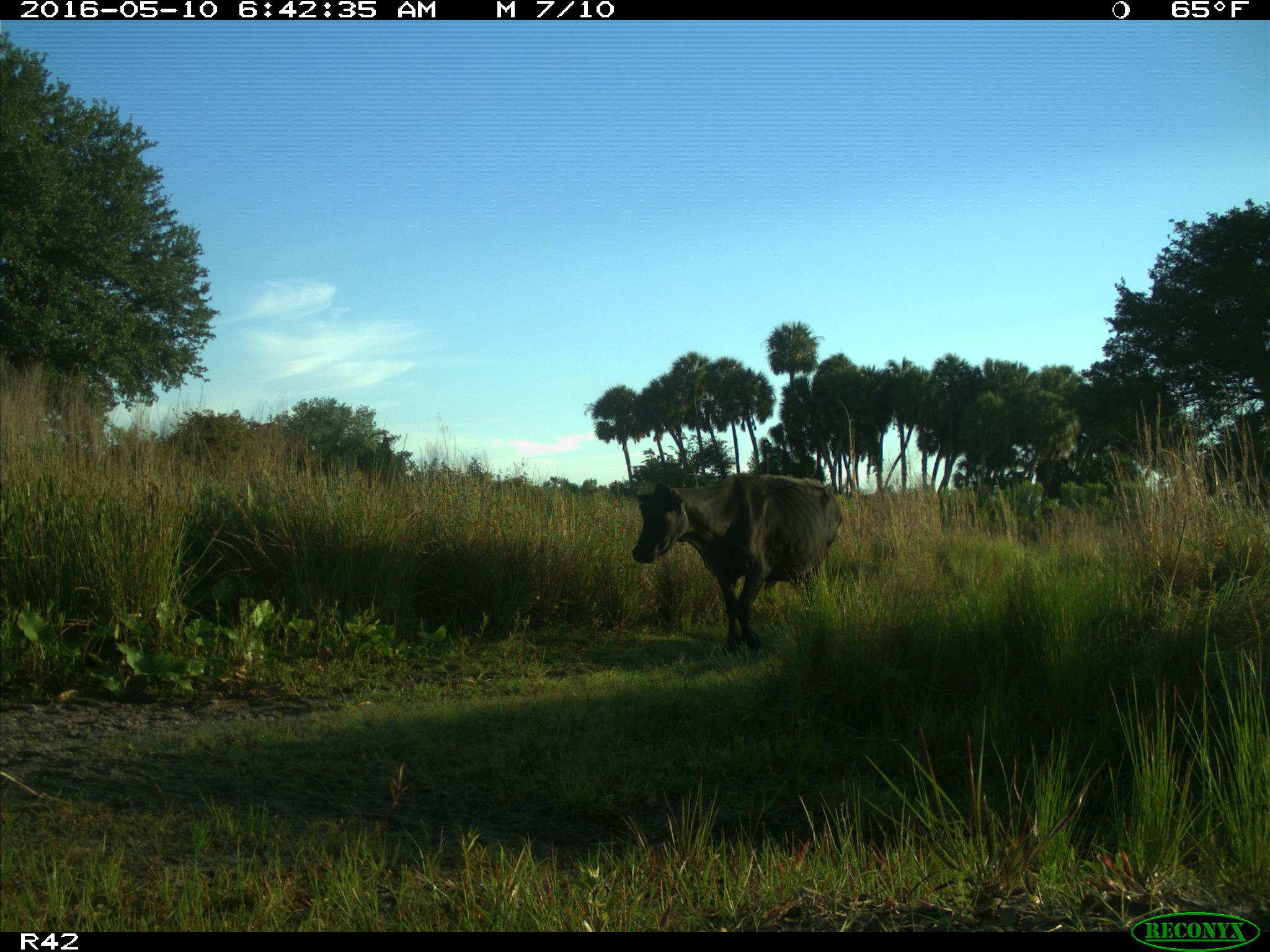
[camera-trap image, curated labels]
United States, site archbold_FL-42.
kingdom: Animalia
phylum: Chordata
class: Mammalia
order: Artiodactyla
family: Bovidae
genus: Bos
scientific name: Bos taurus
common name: domestic cow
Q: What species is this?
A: Bos taurus (domestic cow).